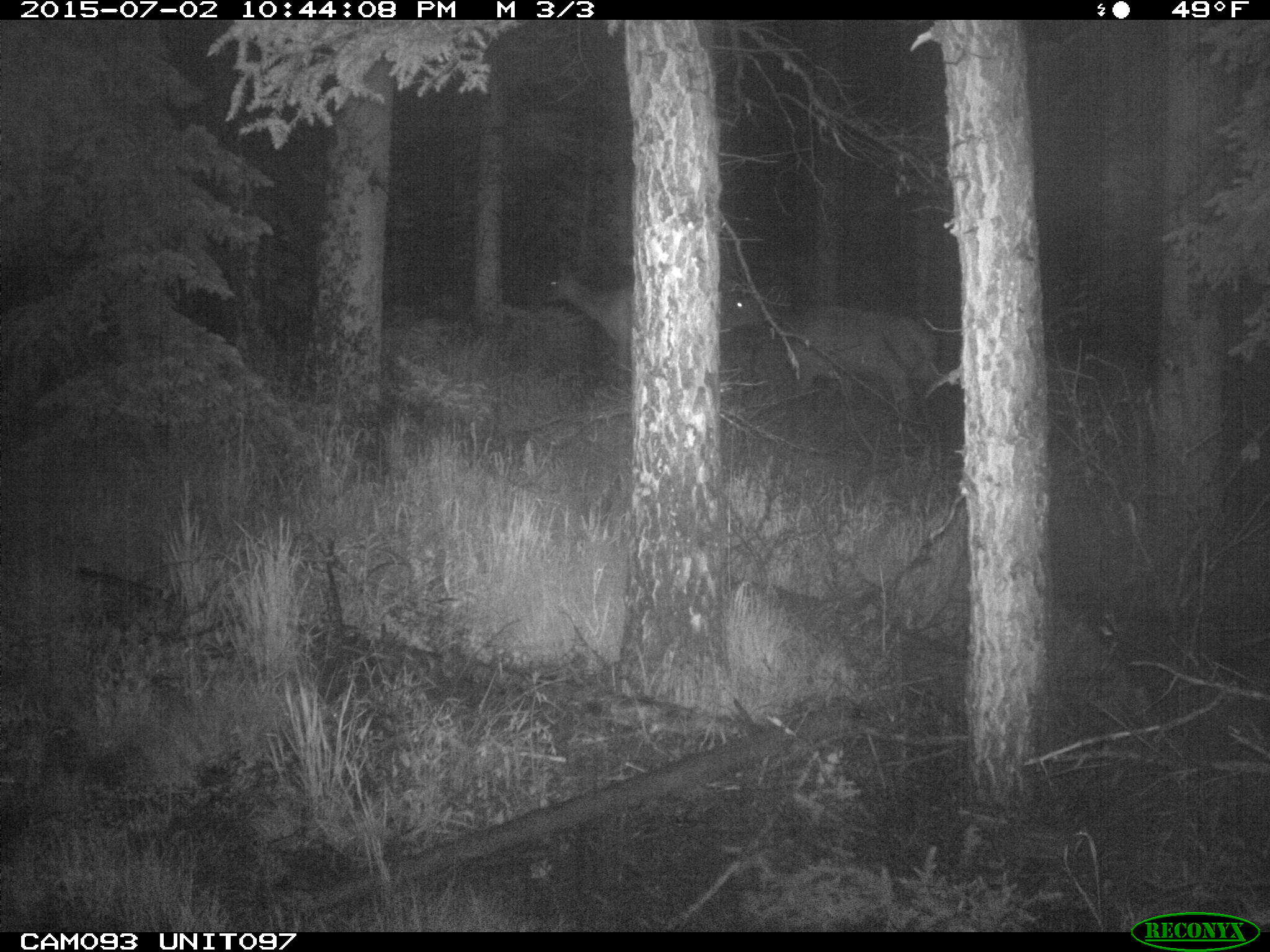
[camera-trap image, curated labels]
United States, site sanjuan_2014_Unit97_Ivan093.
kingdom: Animalia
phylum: Chordata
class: Mammalia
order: Artiodactyla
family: Cervidae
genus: Cervus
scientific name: Cervus elaphus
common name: red deer